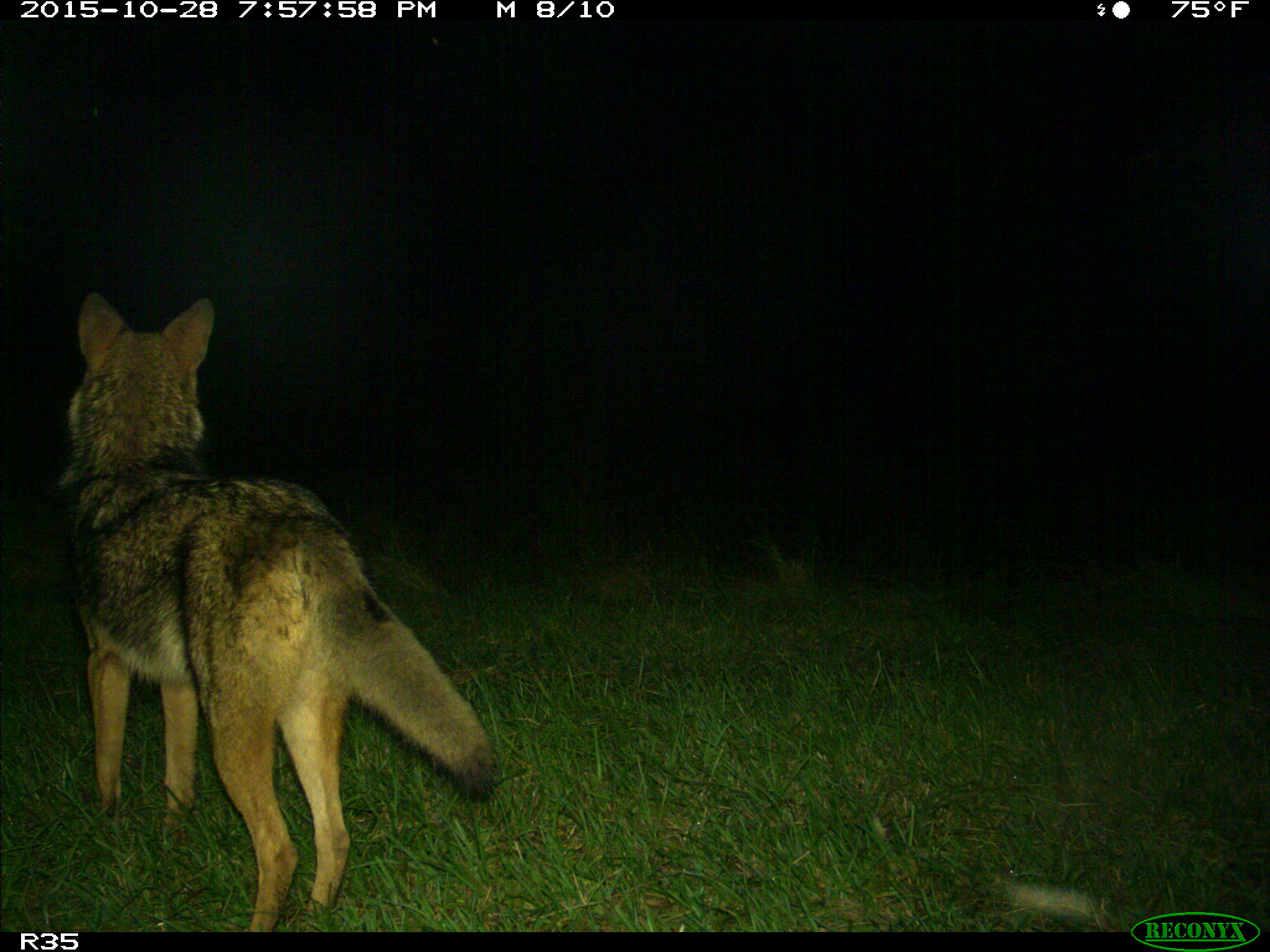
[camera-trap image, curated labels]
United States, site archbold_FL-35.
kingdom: Animalia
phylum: Chordata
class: Mammalia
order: Carnivora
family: Canidae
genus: Canis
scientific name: Canis latrans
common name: coyote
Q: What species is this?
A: Canis latrans (coyote).